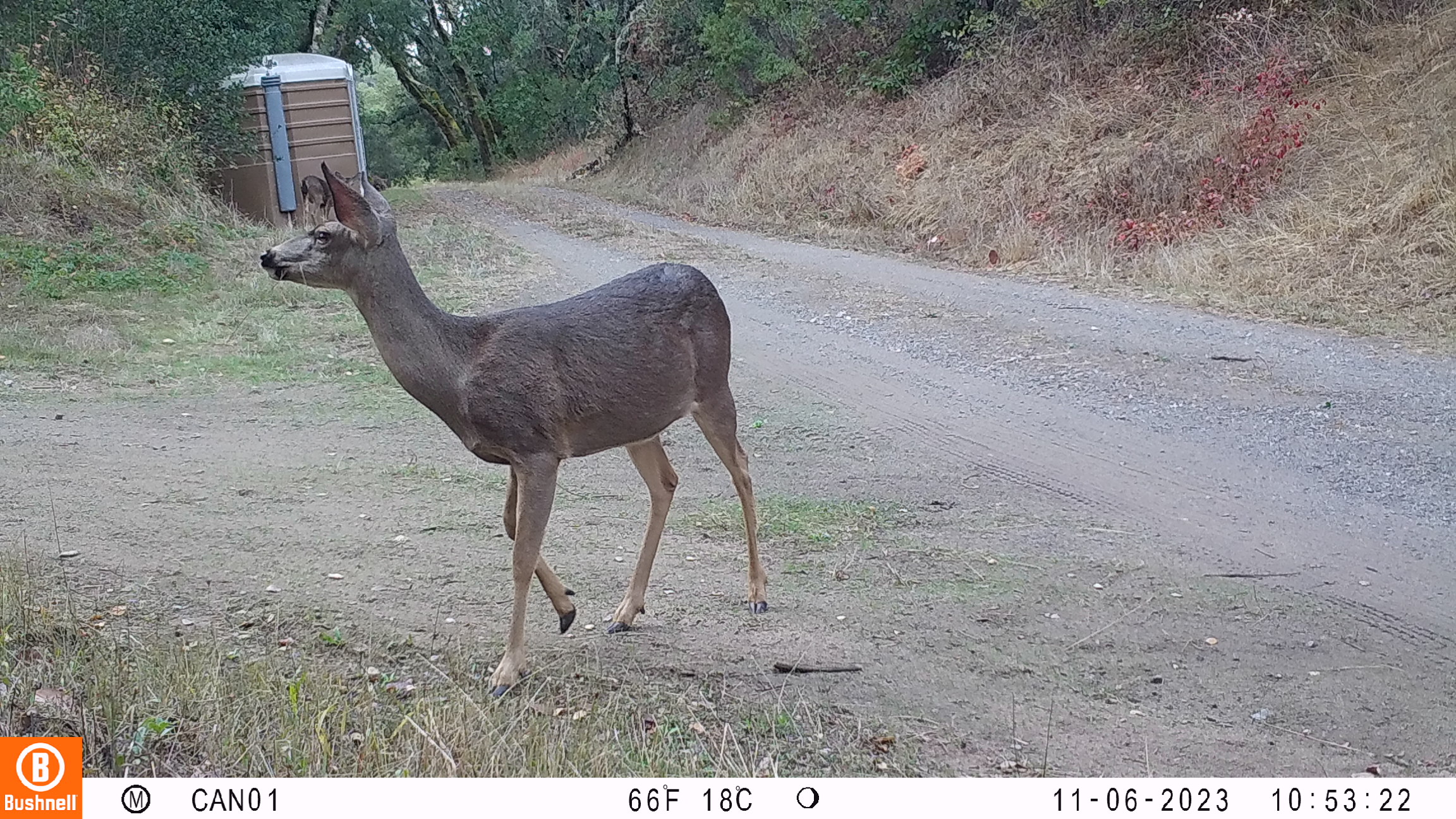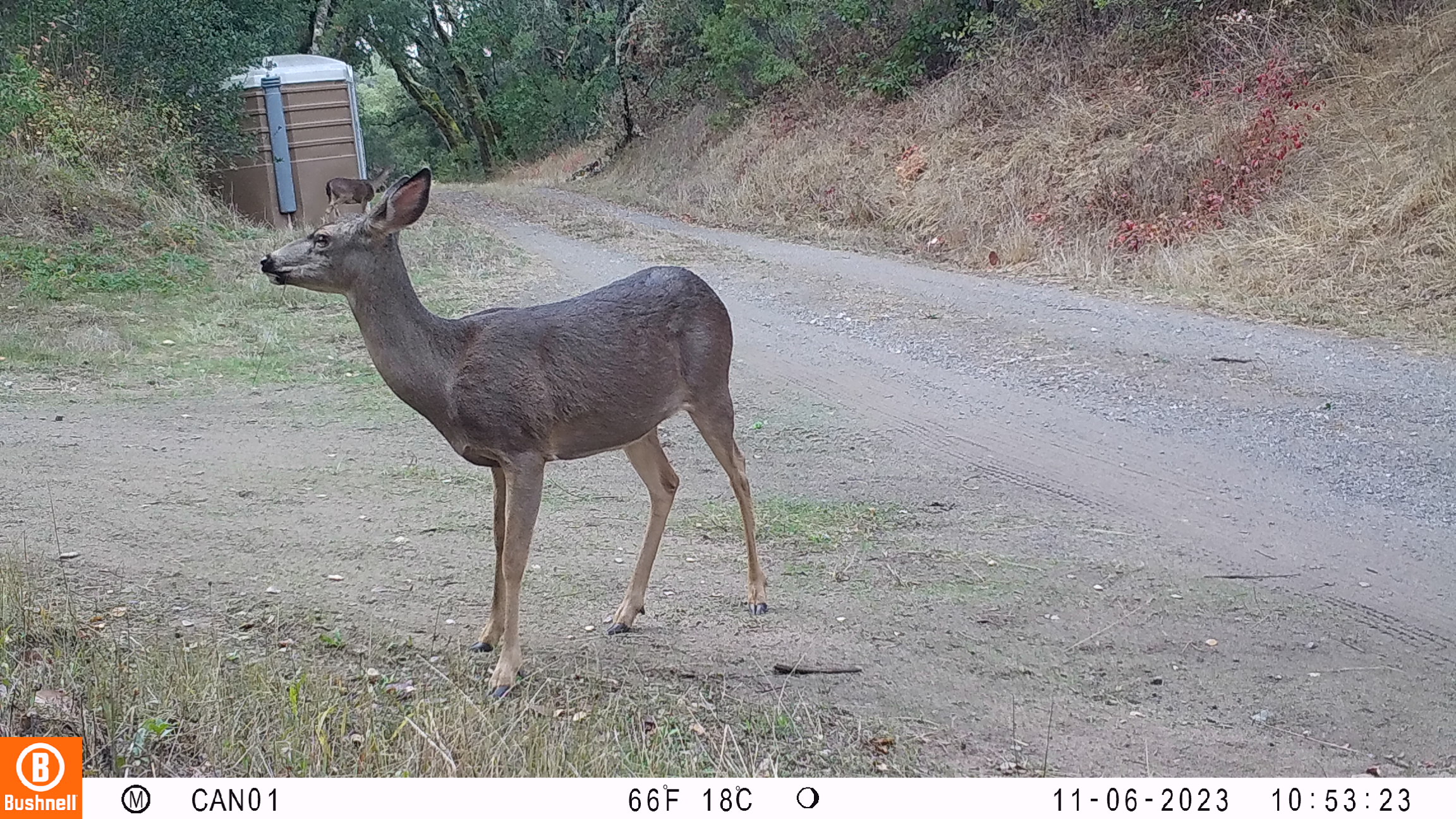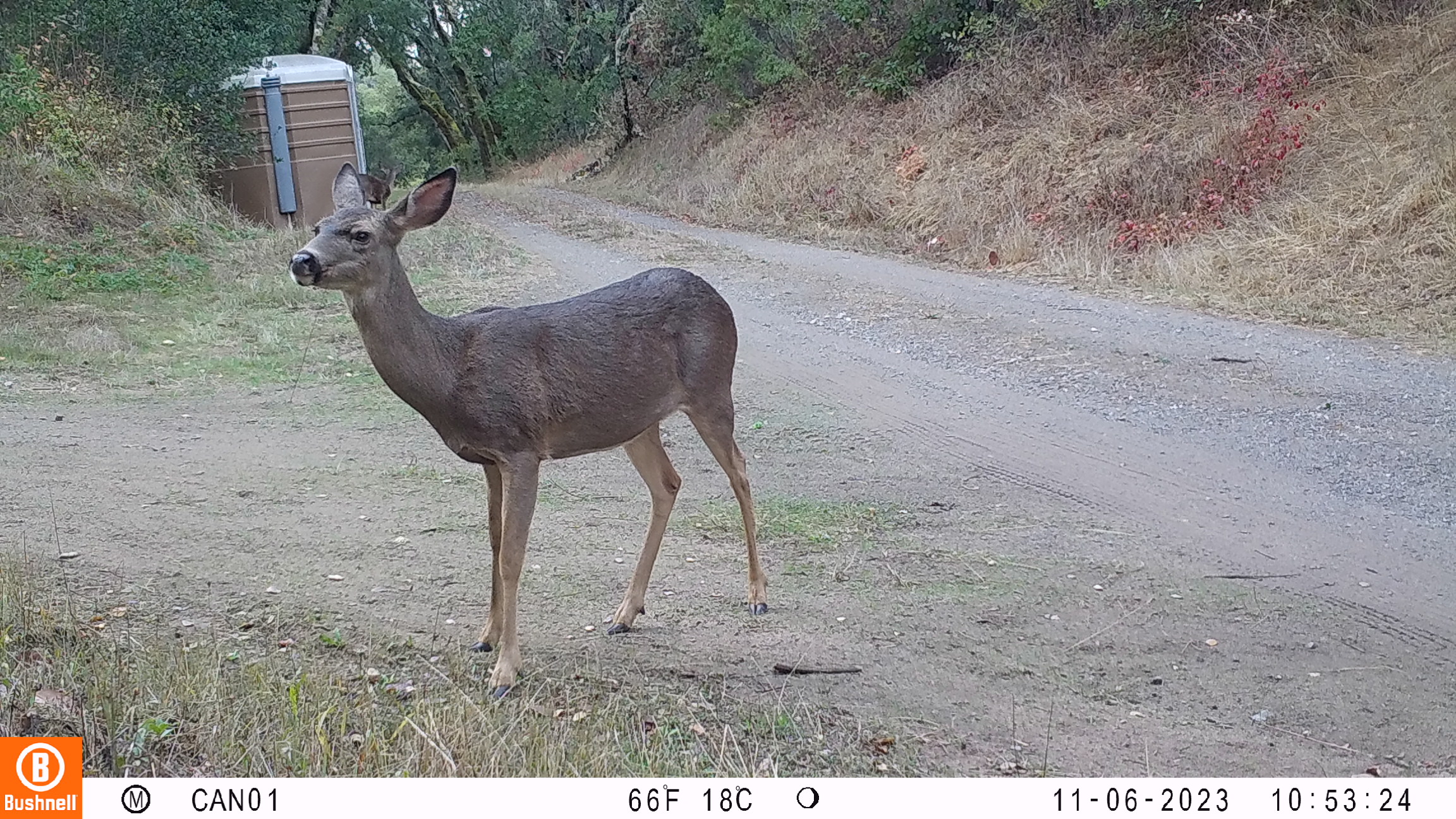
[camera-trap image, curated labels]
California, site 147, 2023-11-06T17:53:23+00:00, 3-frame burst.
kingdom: Animalia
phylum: Chordata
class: Mammalia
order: Artiodactyla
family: Cervidae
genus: Odocoileus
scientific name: Odocoileus hemionus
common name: mule deer